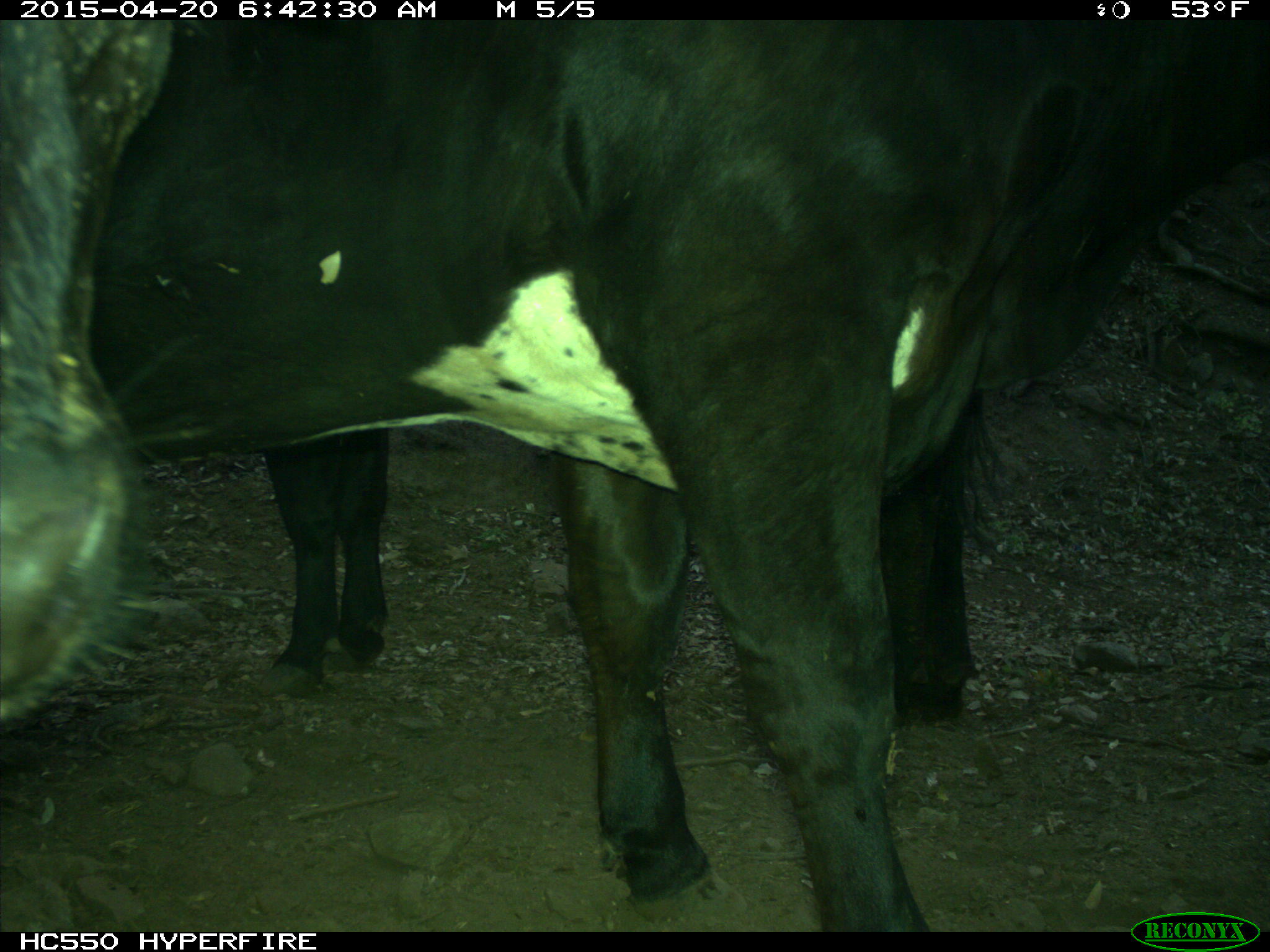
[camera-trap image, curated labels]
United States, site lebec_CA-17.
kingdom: Animalia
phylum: Chordata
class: Mammalia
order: Artiodactyla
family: Bovidae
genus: Bos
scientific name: Bos taurus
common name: domestic cow